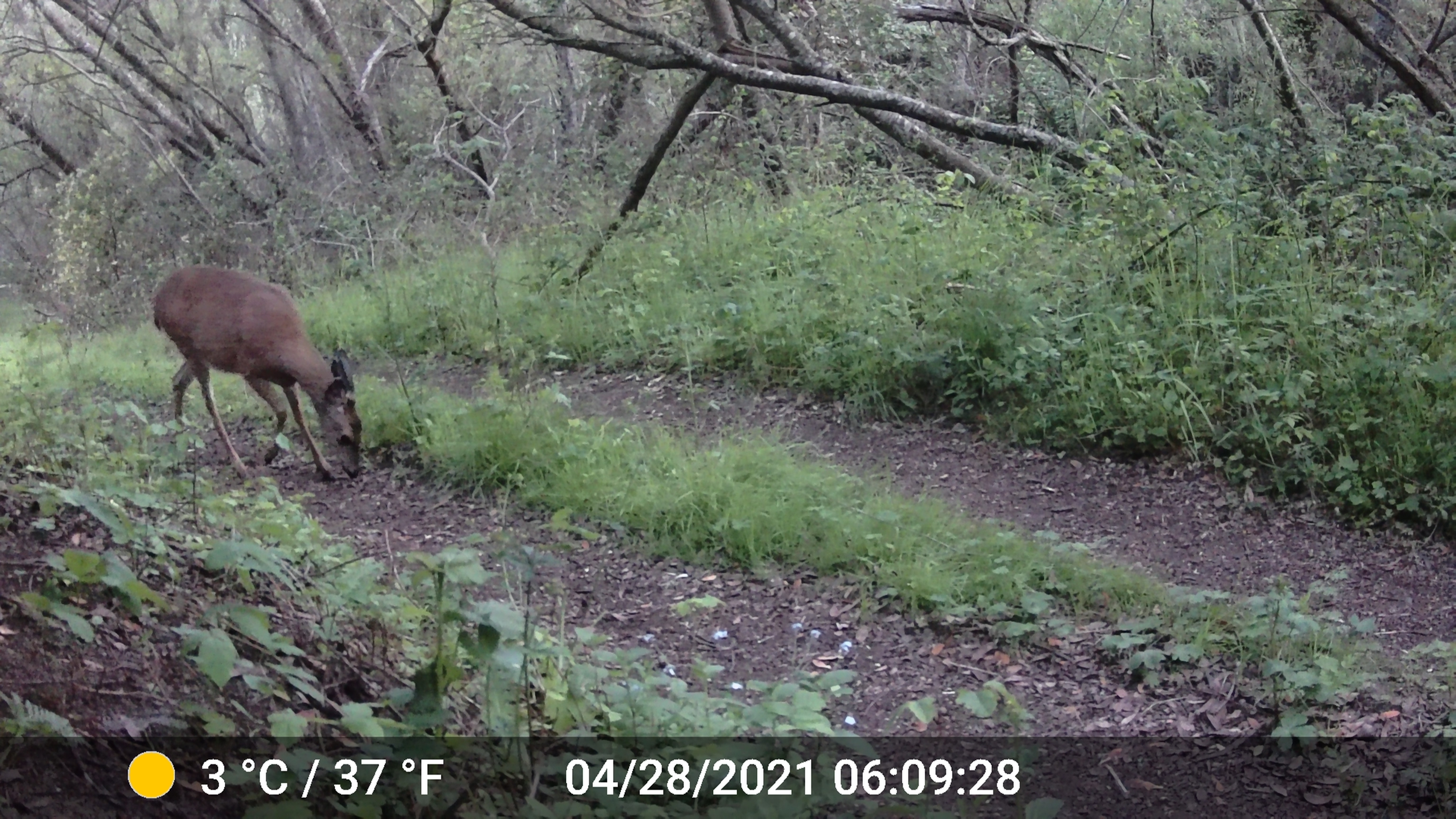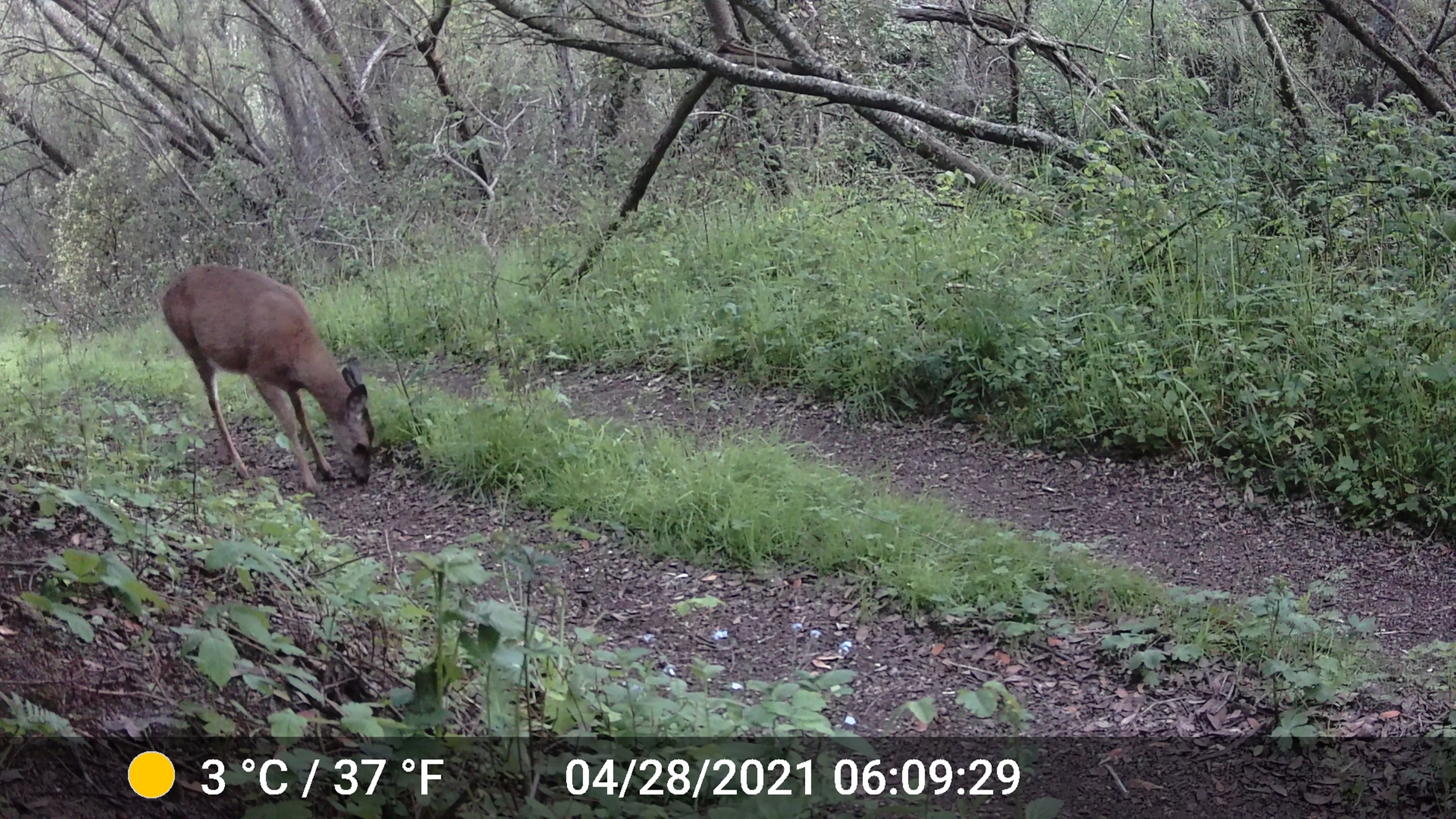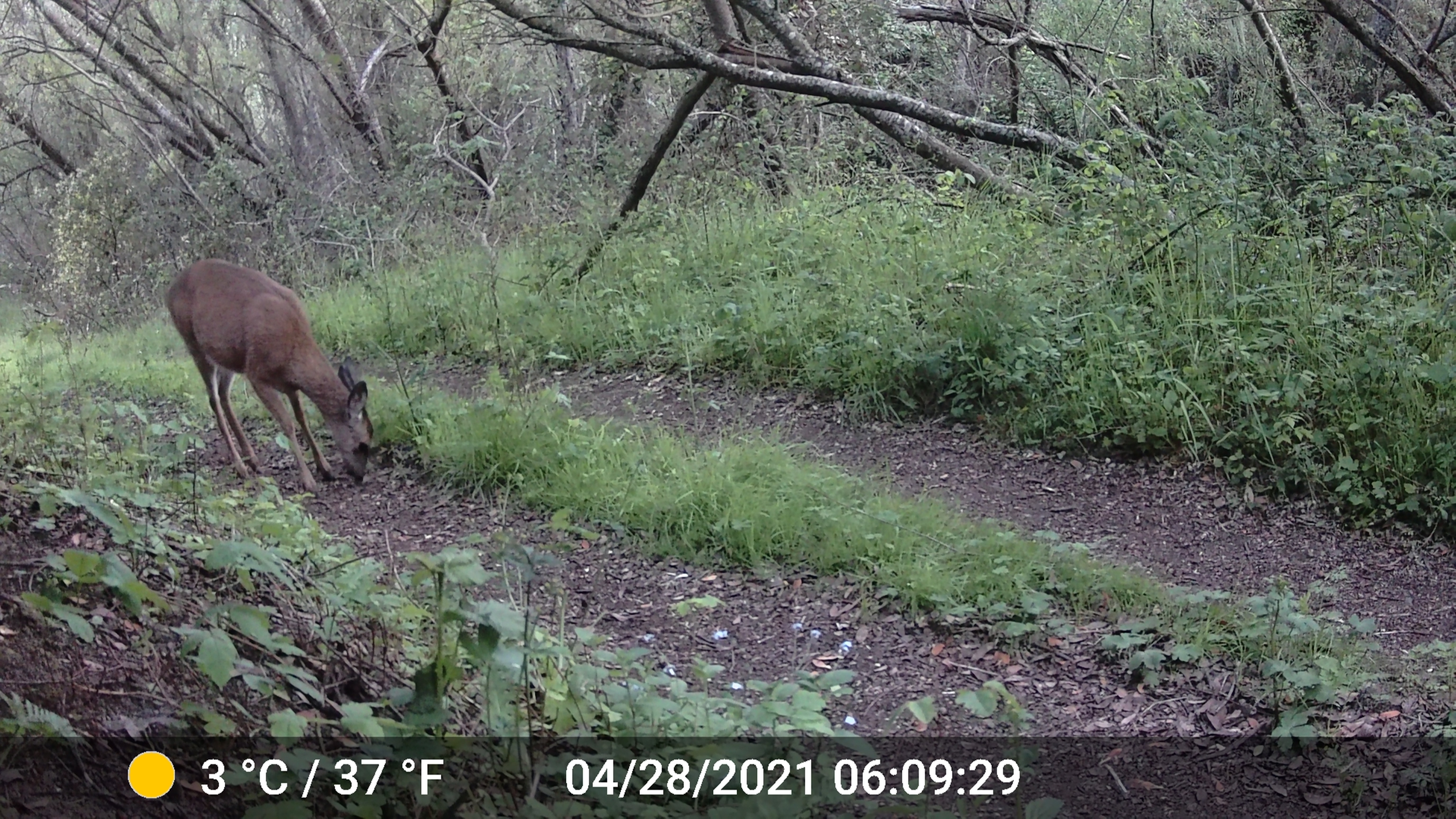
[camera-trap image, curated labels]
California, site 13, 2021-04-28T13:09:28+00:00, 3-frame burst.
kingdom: Animalia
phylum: Chordata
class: Mammalia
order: Artiodactyla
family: Cervidae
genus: Odocoileus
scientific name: Odocoileus hemionus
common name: mule deer